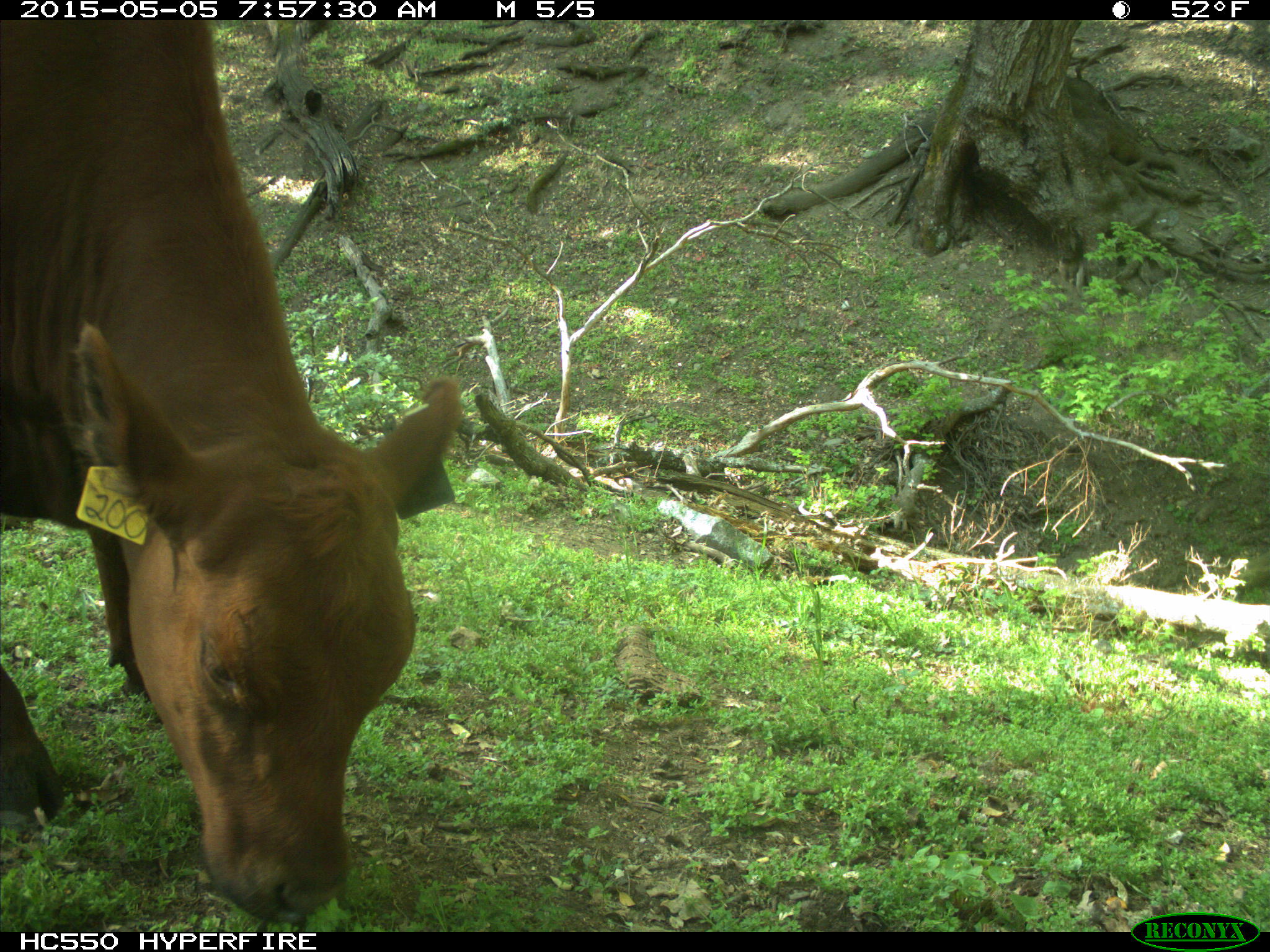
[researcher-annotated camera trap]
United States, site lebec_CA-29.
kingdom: Animalia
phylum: Chordata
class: Mammalia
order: Artiodactyla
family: Bovidae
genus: Bos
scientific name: Bos taurus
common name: domestic cow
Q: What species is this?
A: Bos taurus (domestic cow).